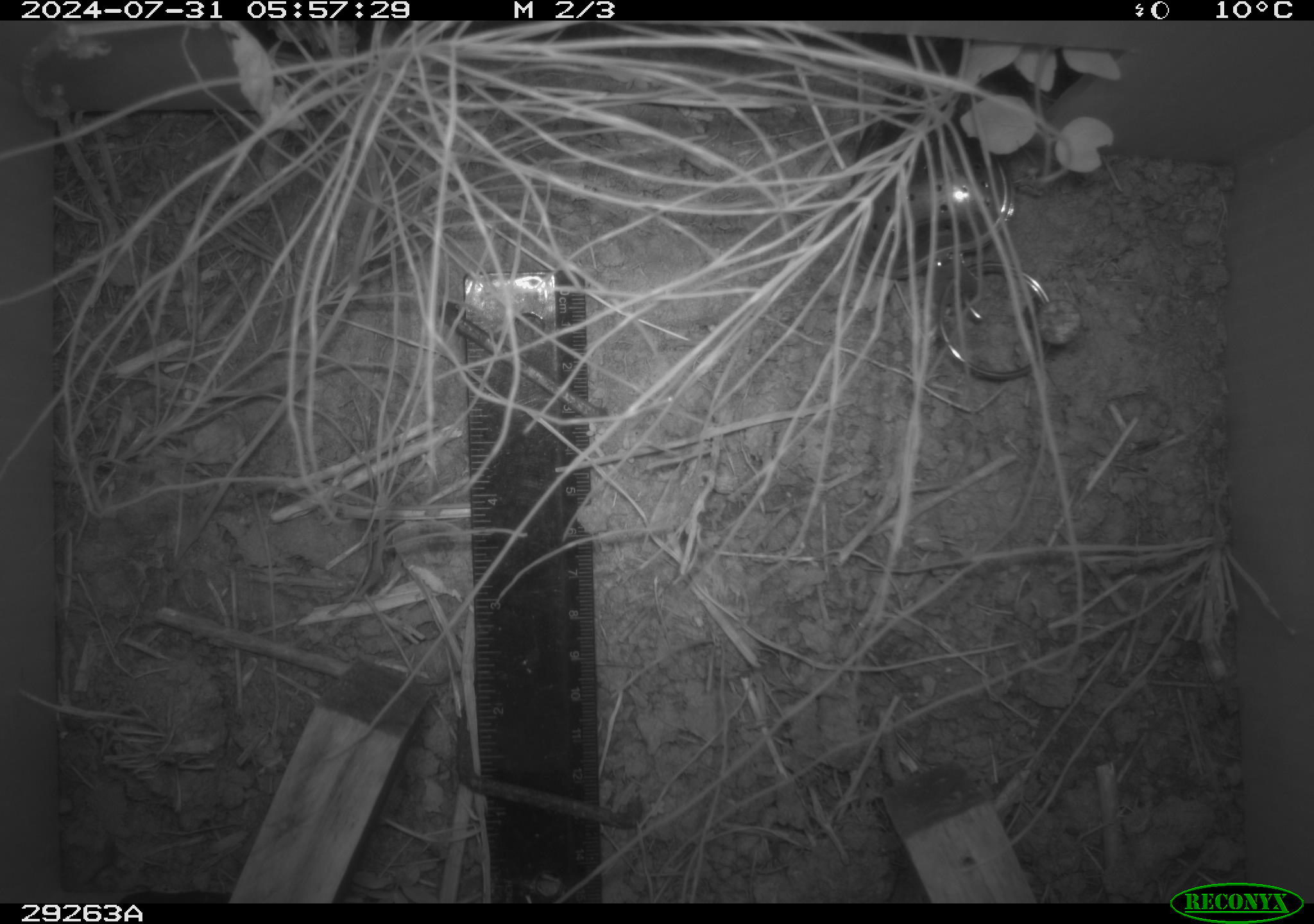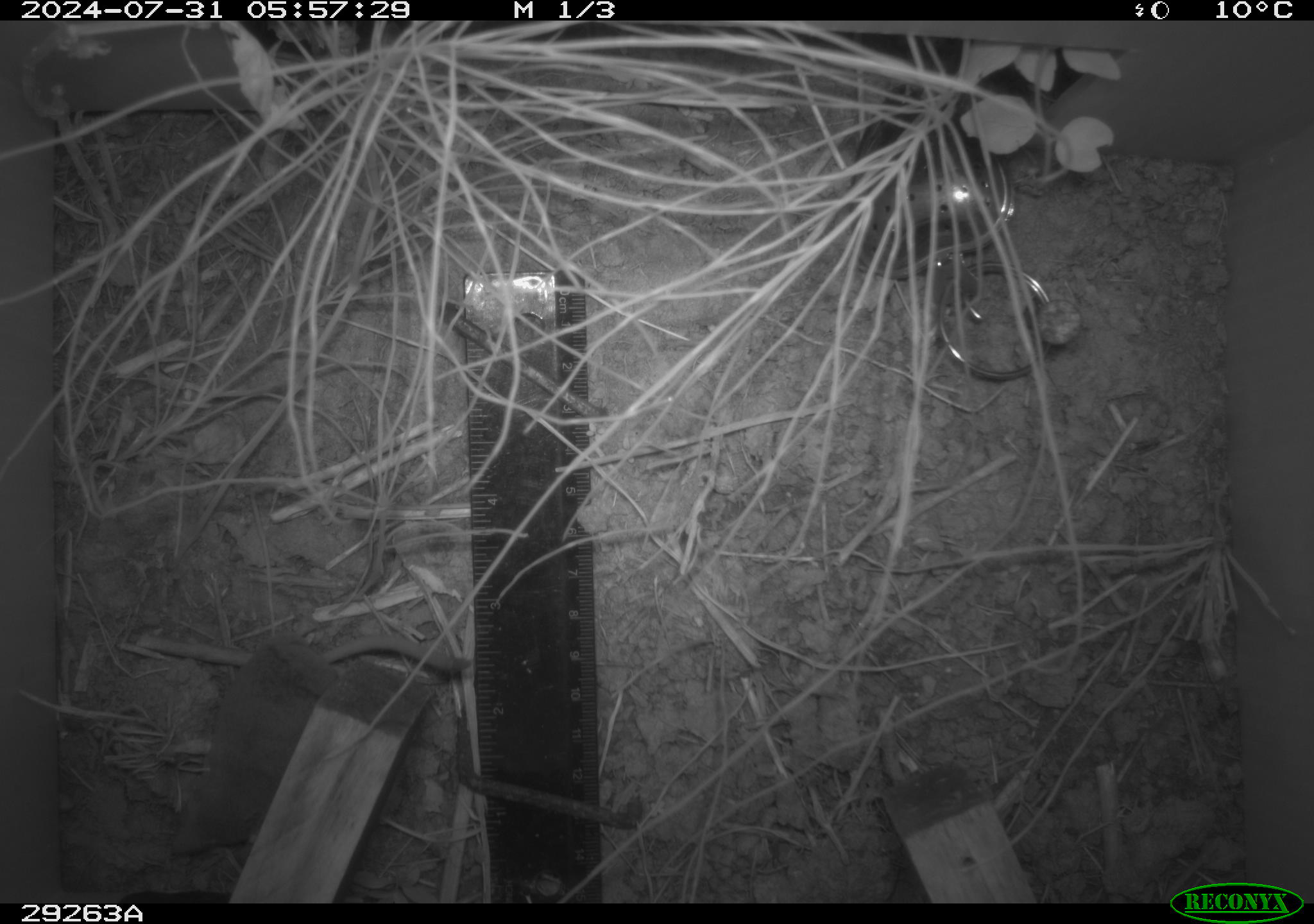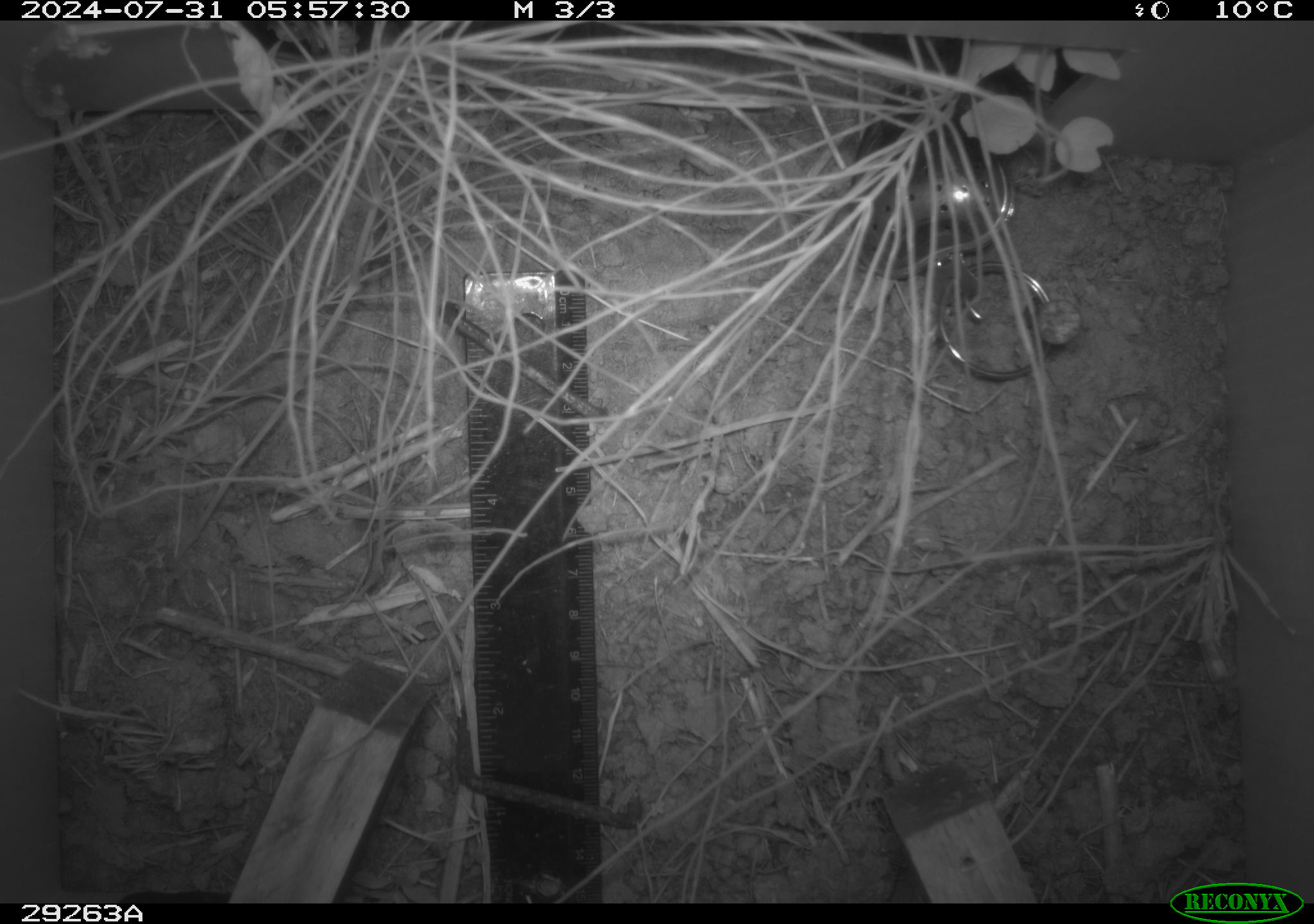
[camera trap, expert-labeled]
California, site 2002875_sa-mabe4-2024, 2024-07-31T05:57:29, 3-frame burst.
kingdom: Animalia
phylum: Chordata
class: Mammalia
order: Eulipotyphla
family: Soricidae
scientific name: Soricidae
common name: shrews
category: soricidae family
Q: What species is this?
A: Soricidae family (shrews) (Soricidae).